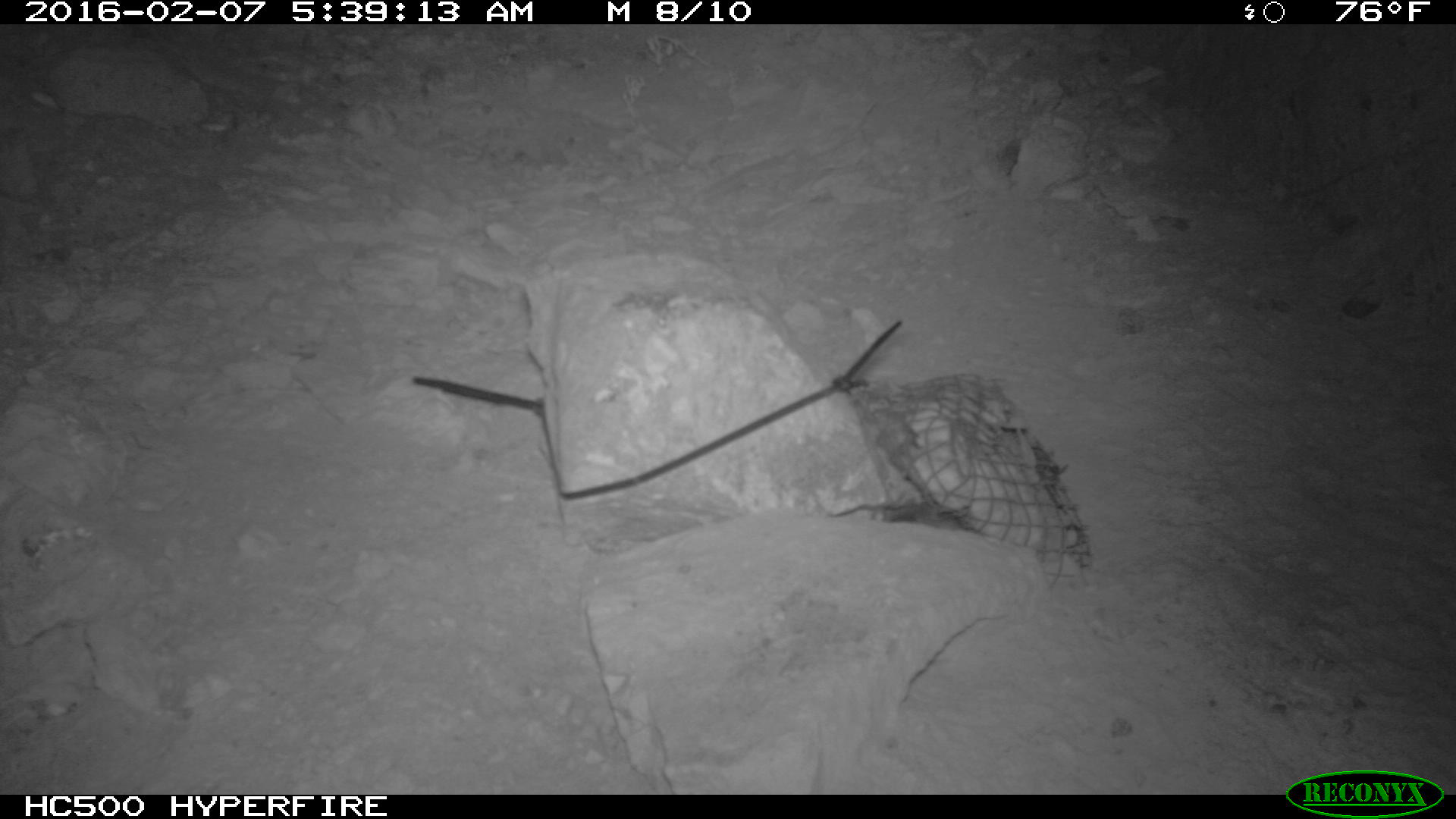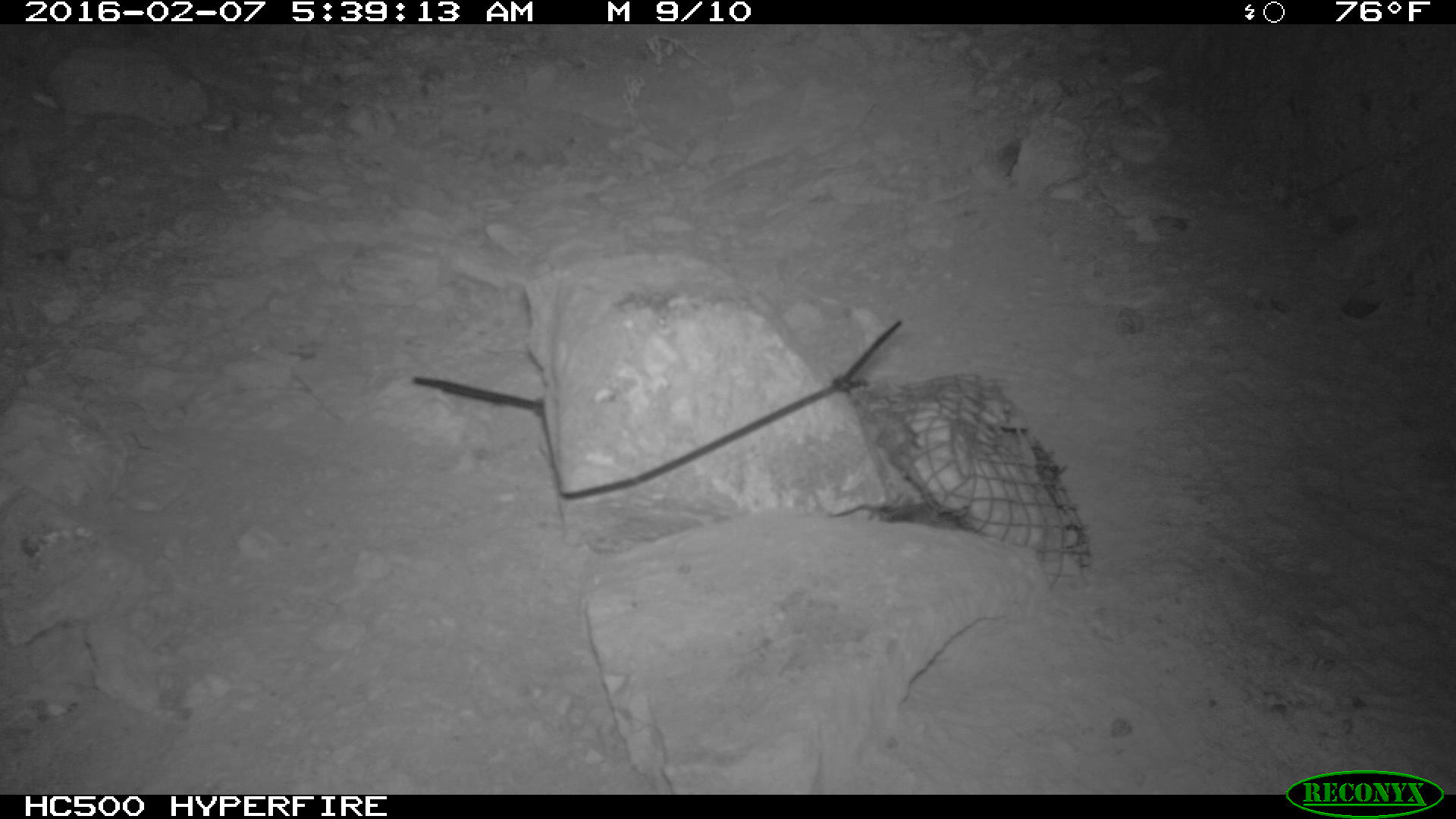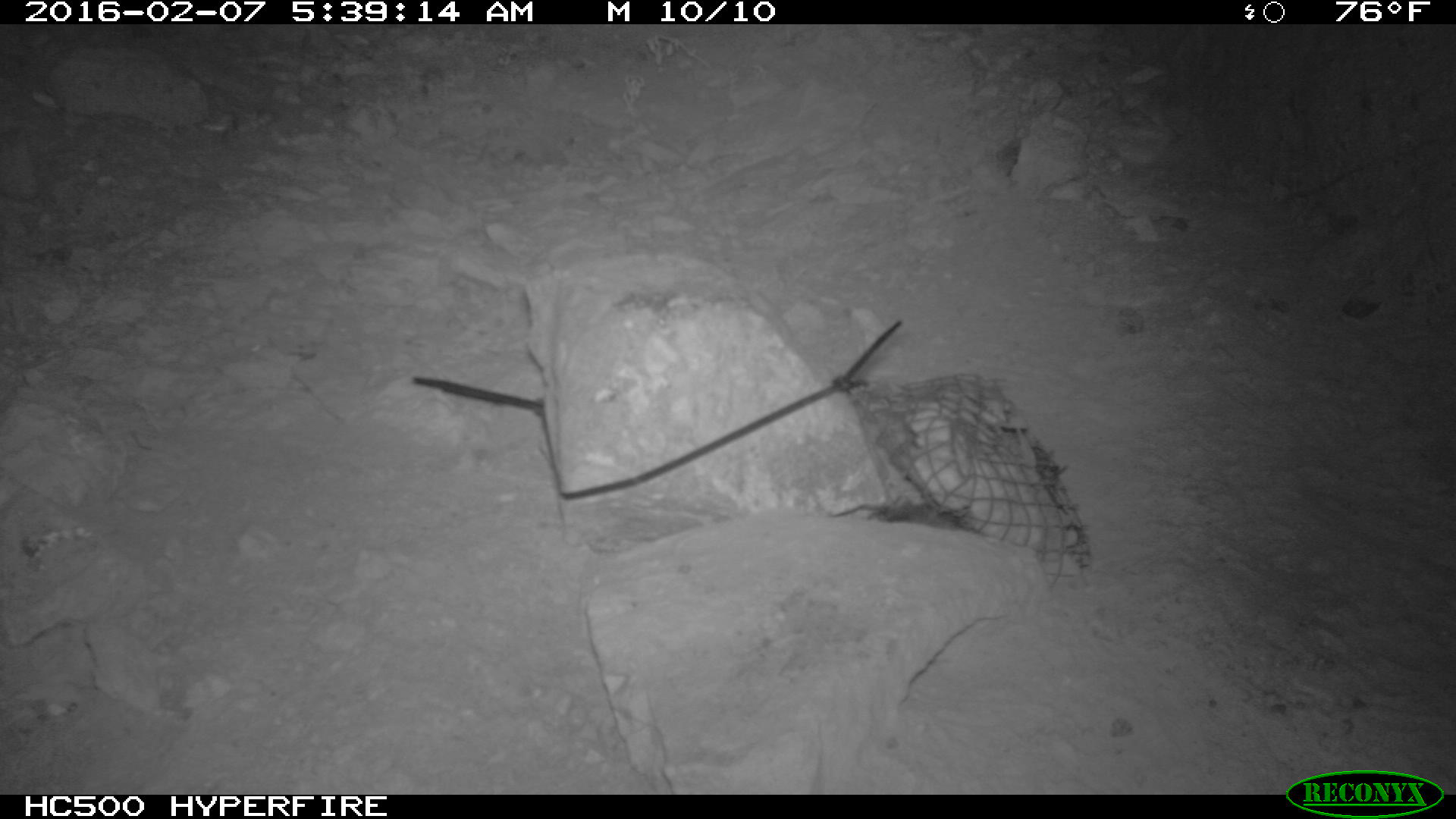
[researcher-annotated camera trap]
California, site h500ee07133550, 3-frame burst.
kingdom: Animalia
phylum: Chordata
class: Mammalia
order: Rodentia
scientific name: Rodentia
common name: rodent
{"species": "rodent (Rodentia)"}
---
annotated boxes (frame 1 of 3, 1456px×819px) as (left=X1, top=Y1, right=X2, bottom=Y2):
rodent: (left=885, top=460, right=946, bottom=529)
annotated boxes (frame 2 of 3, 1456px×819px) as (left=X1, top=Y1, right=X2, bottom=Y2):
rodent: (left=867, top=497, right=963, bottom=529)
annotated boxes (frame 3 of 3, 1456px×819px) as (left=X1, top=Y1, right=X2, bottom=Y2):
rodent: (left=828, top=497, right=964, bottom=533)